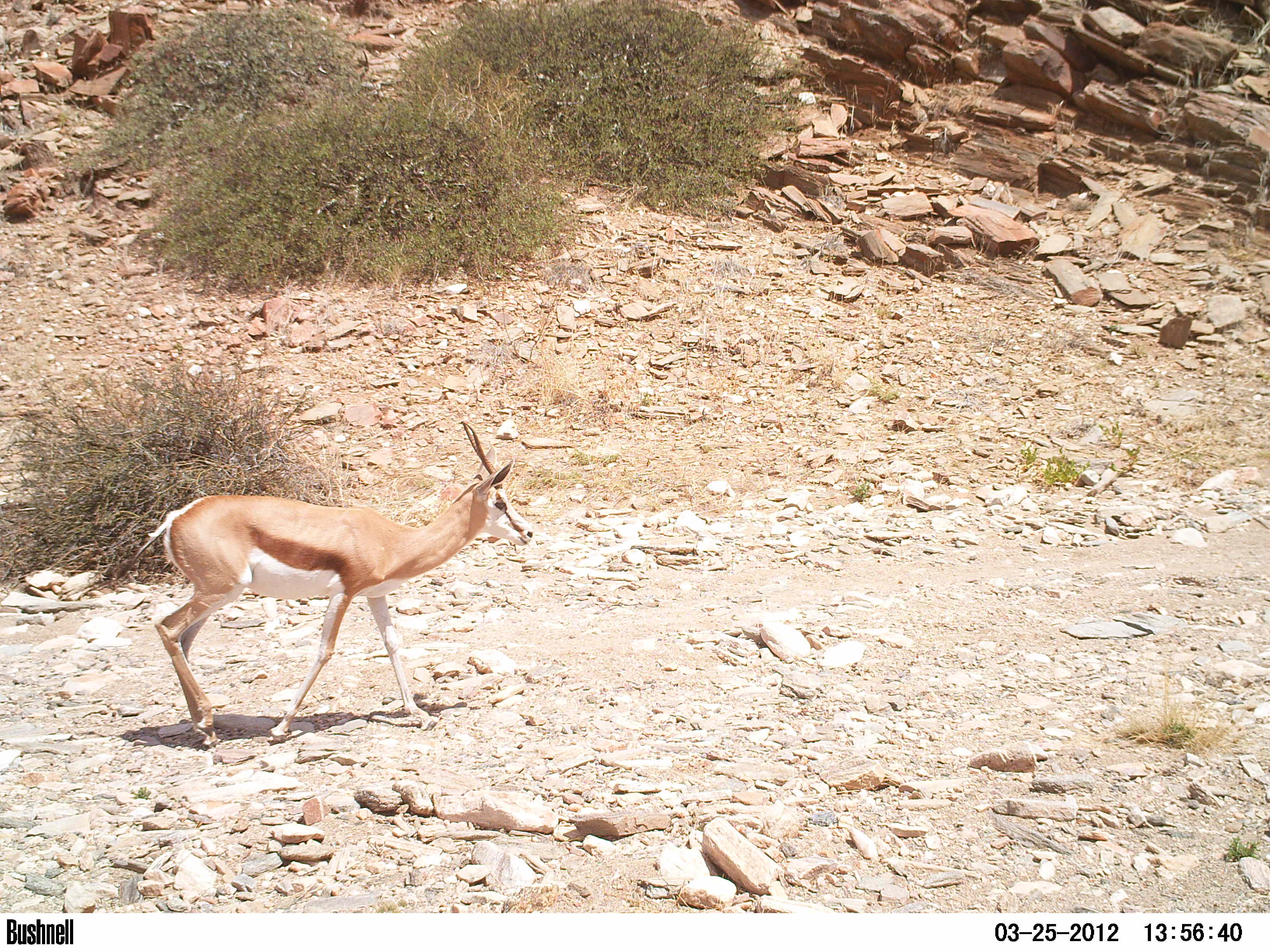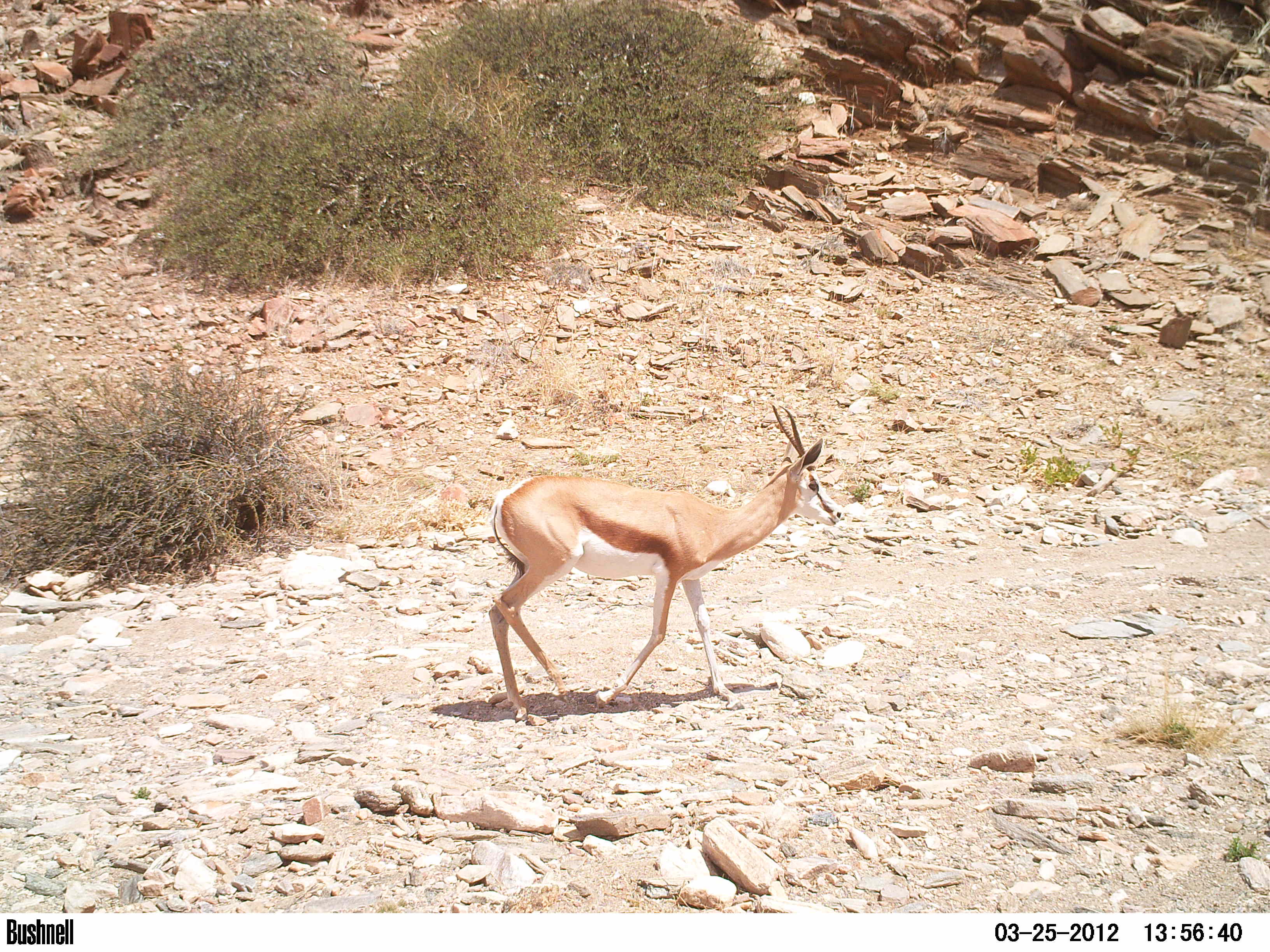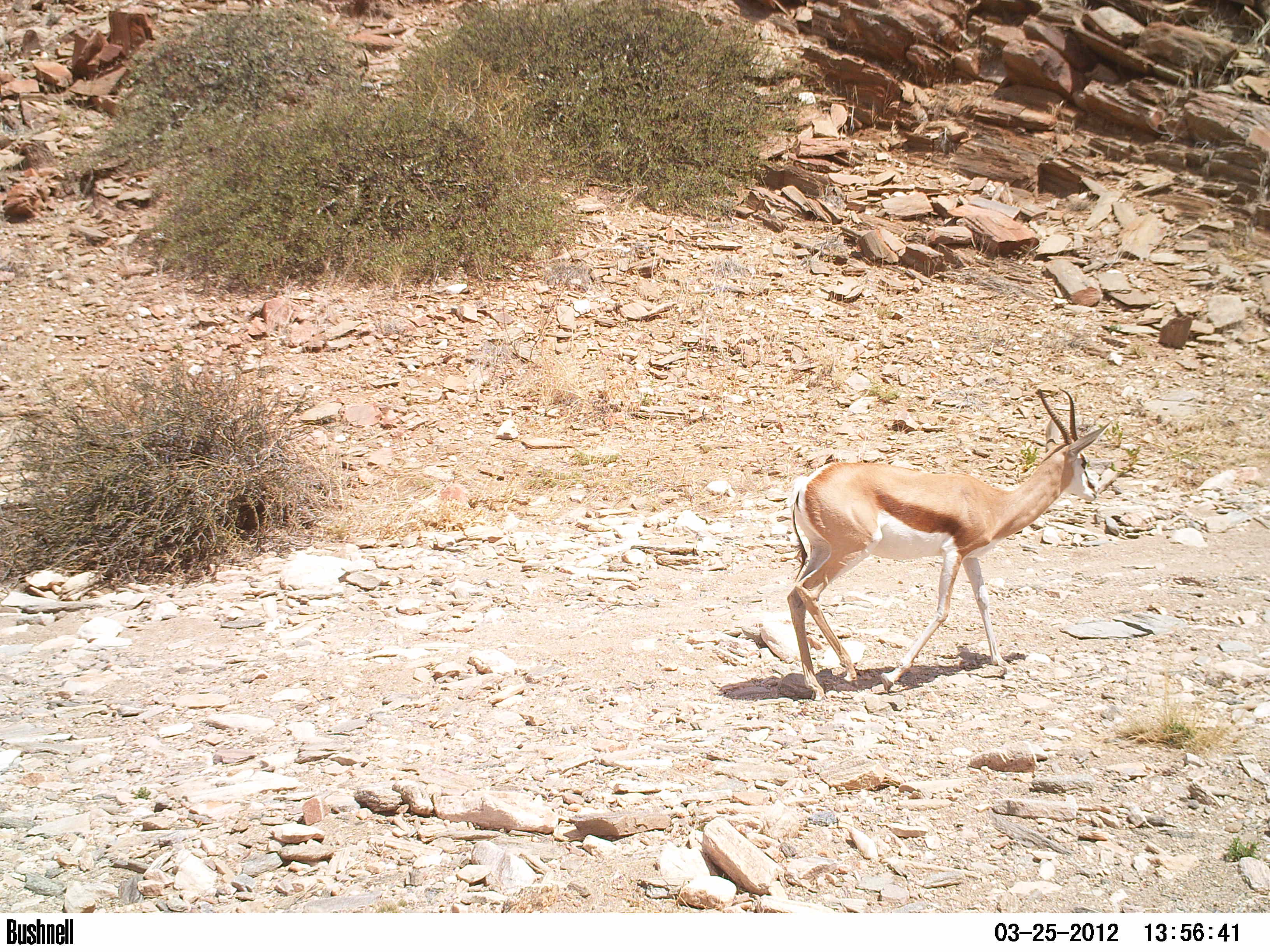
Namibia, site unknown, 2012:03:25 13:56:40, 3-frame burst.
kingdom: Animalia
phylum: Chordata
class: Mammalia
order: Artiodactyla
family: Bovidae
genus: Antidorcas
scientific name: Antidorcas marsupialis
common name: springbok